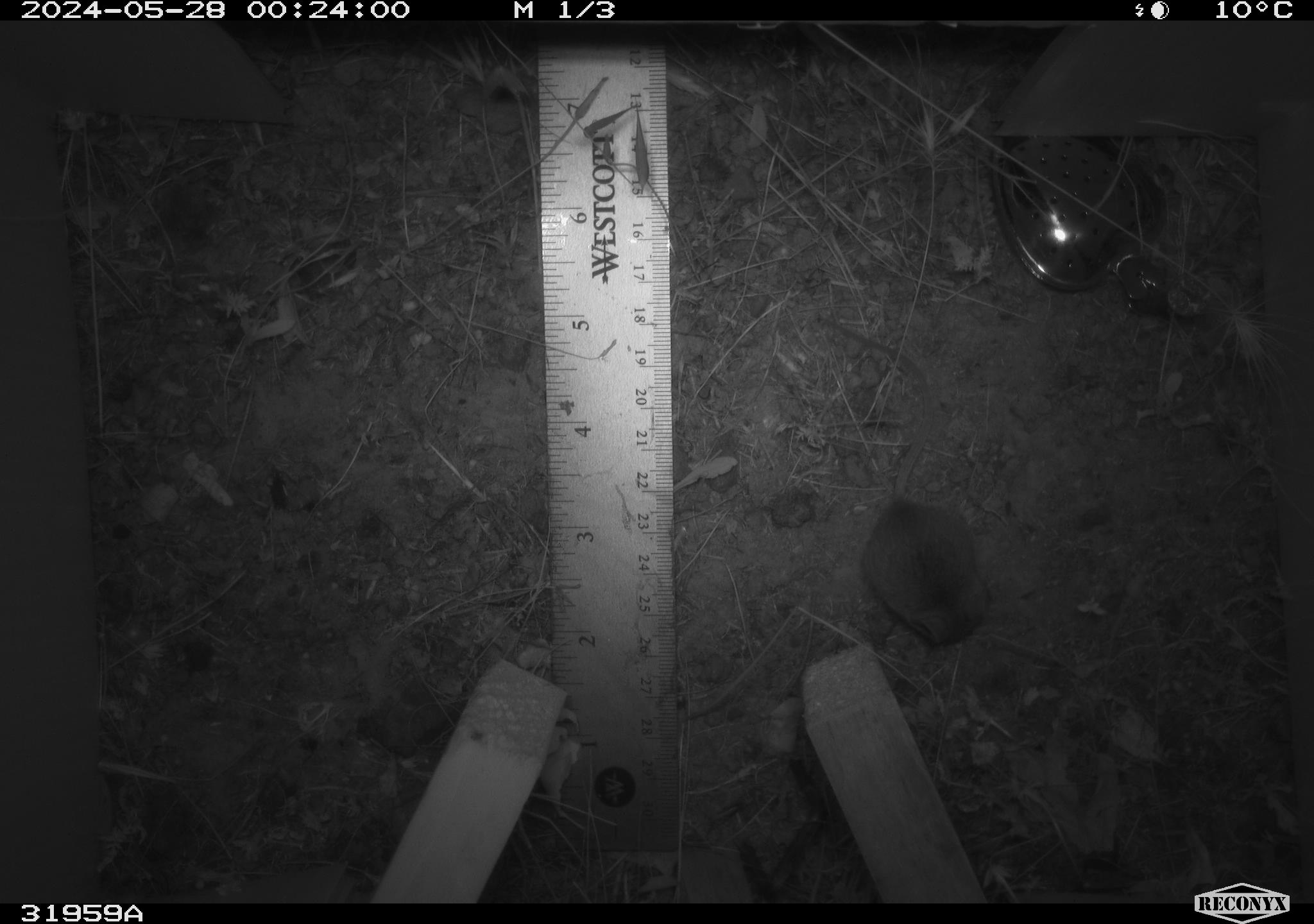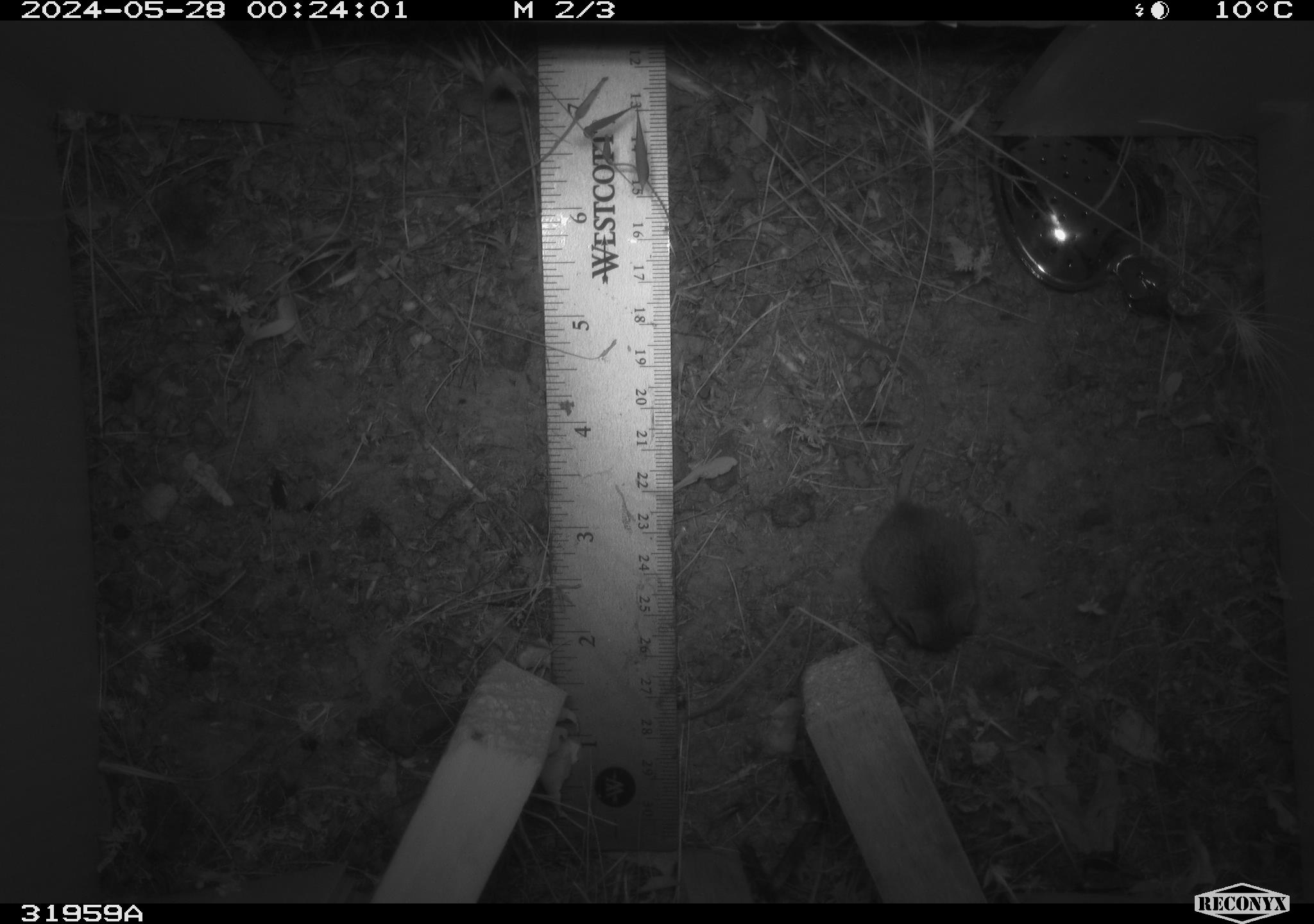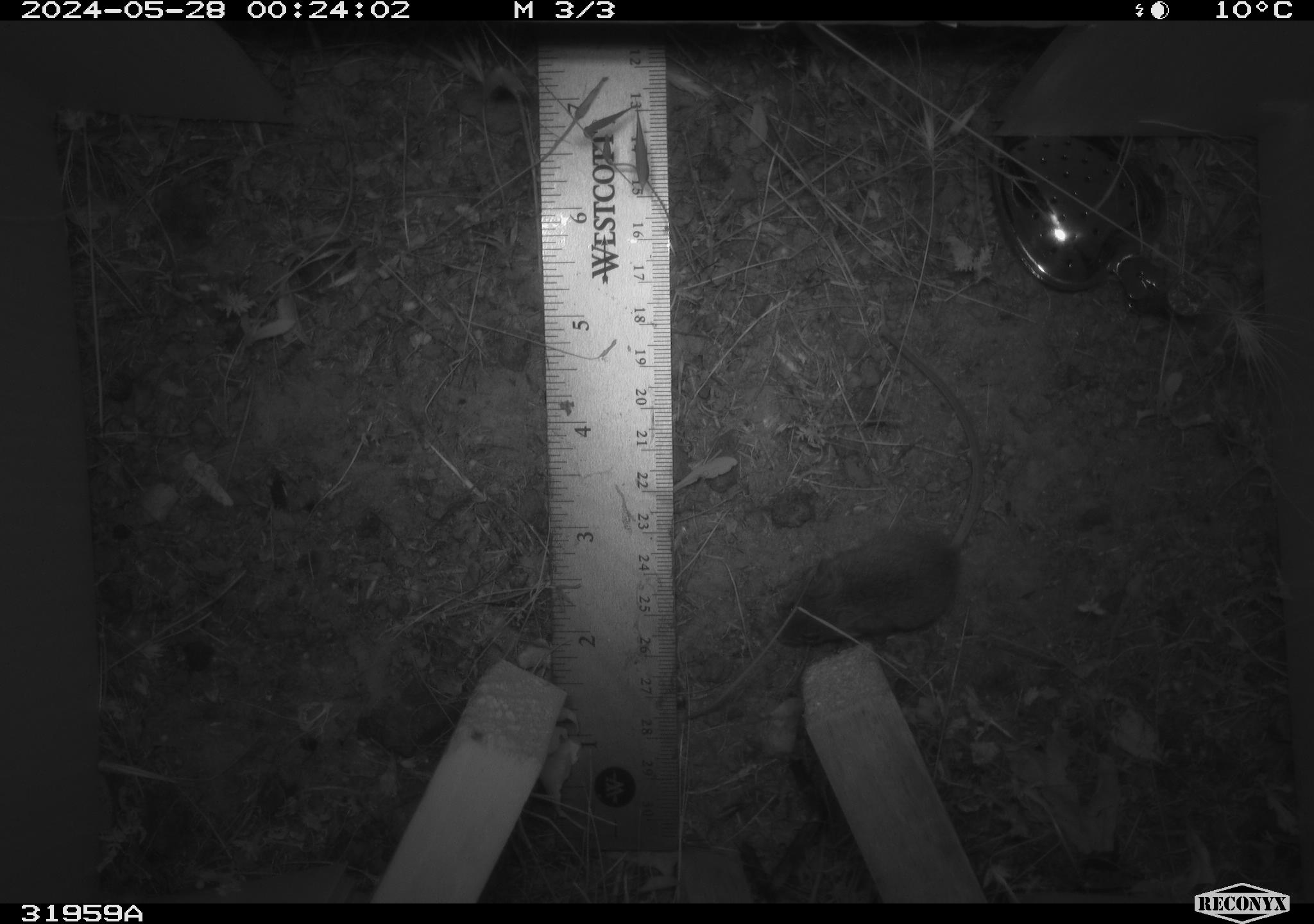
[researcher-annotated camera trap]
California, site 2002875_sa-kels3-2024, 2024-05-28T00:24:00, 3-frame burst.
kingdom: Animalia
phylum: Chordata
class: Mammalia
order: Rodentia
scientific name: Rodentia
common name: rodent